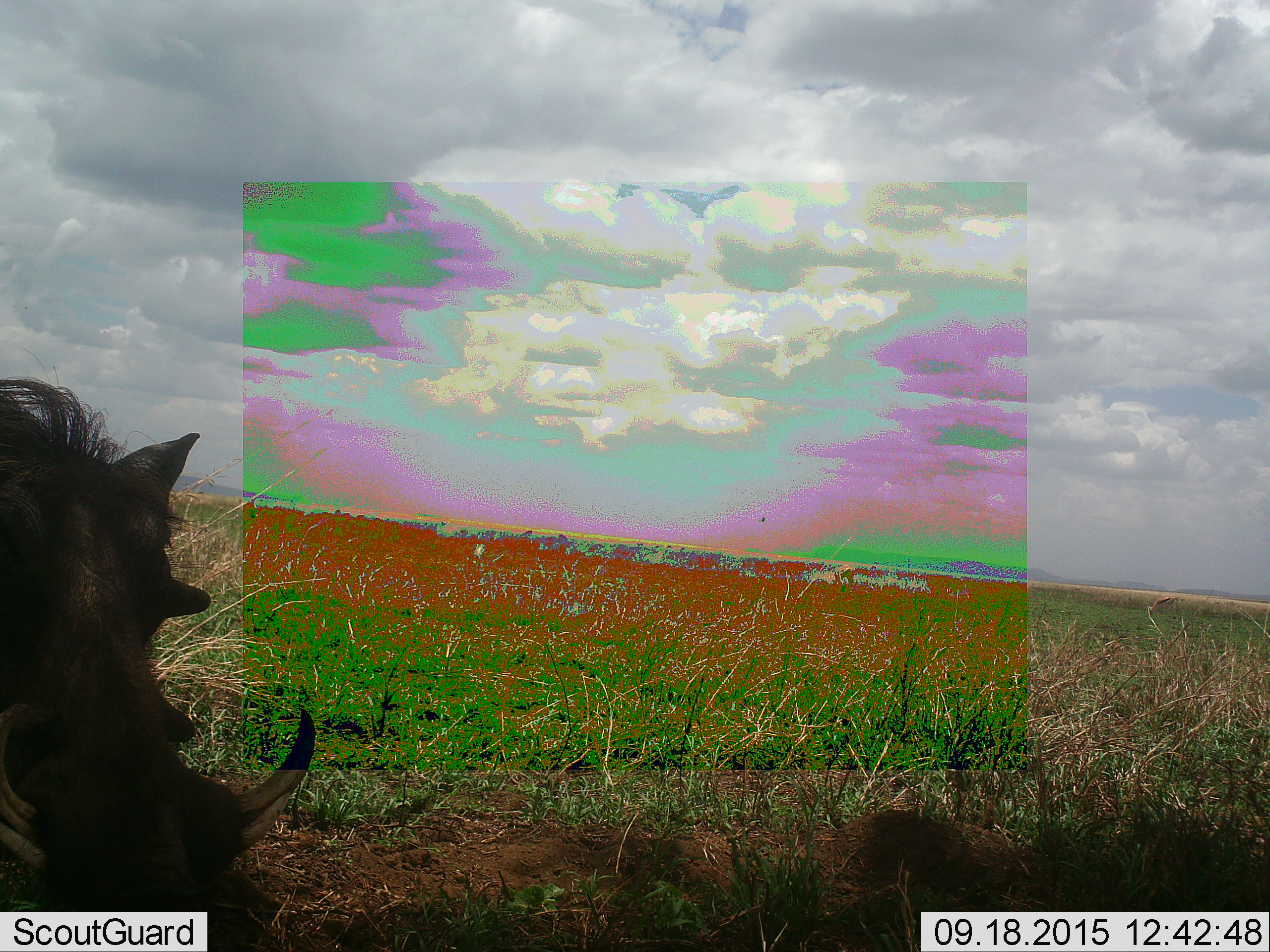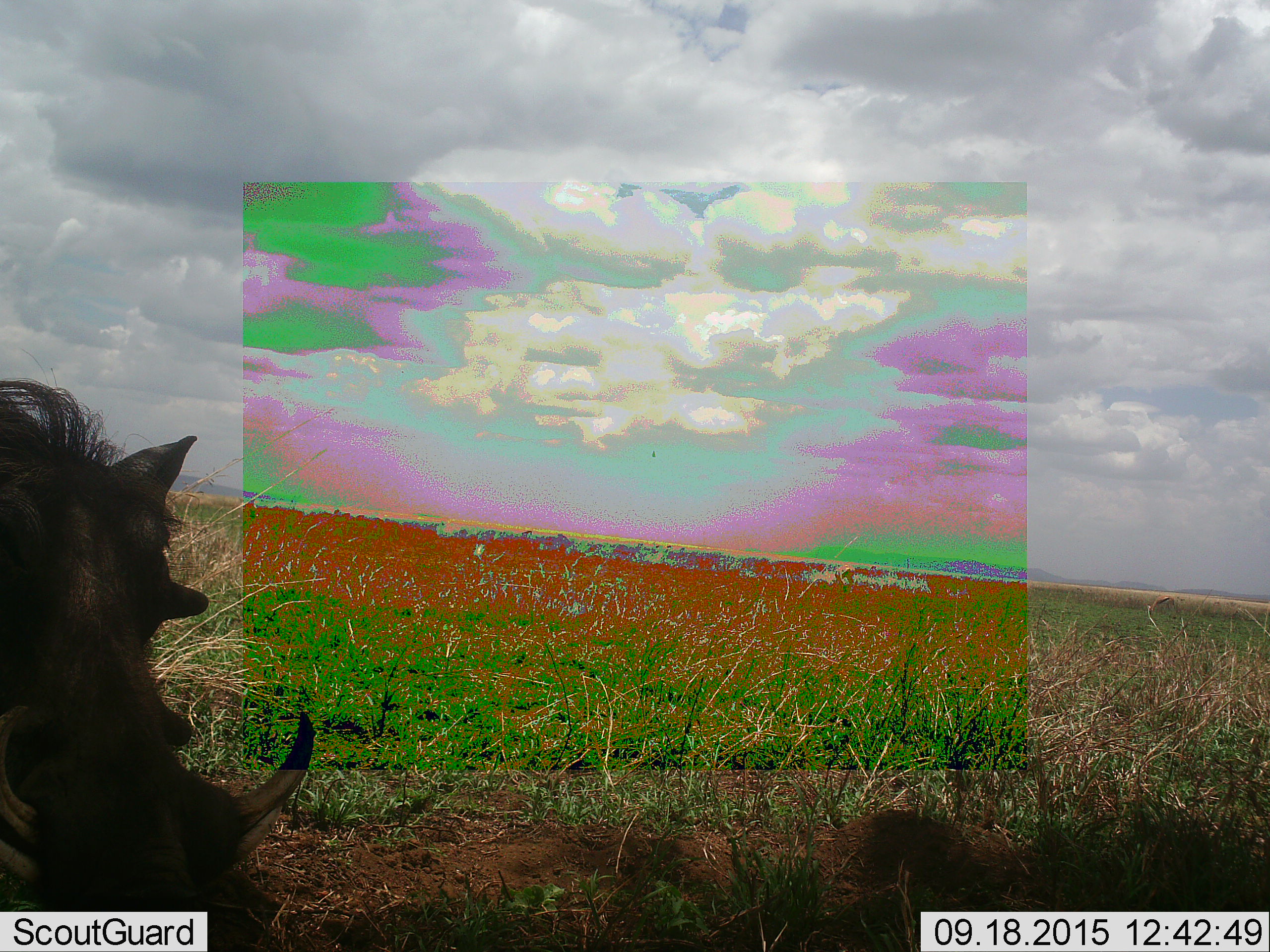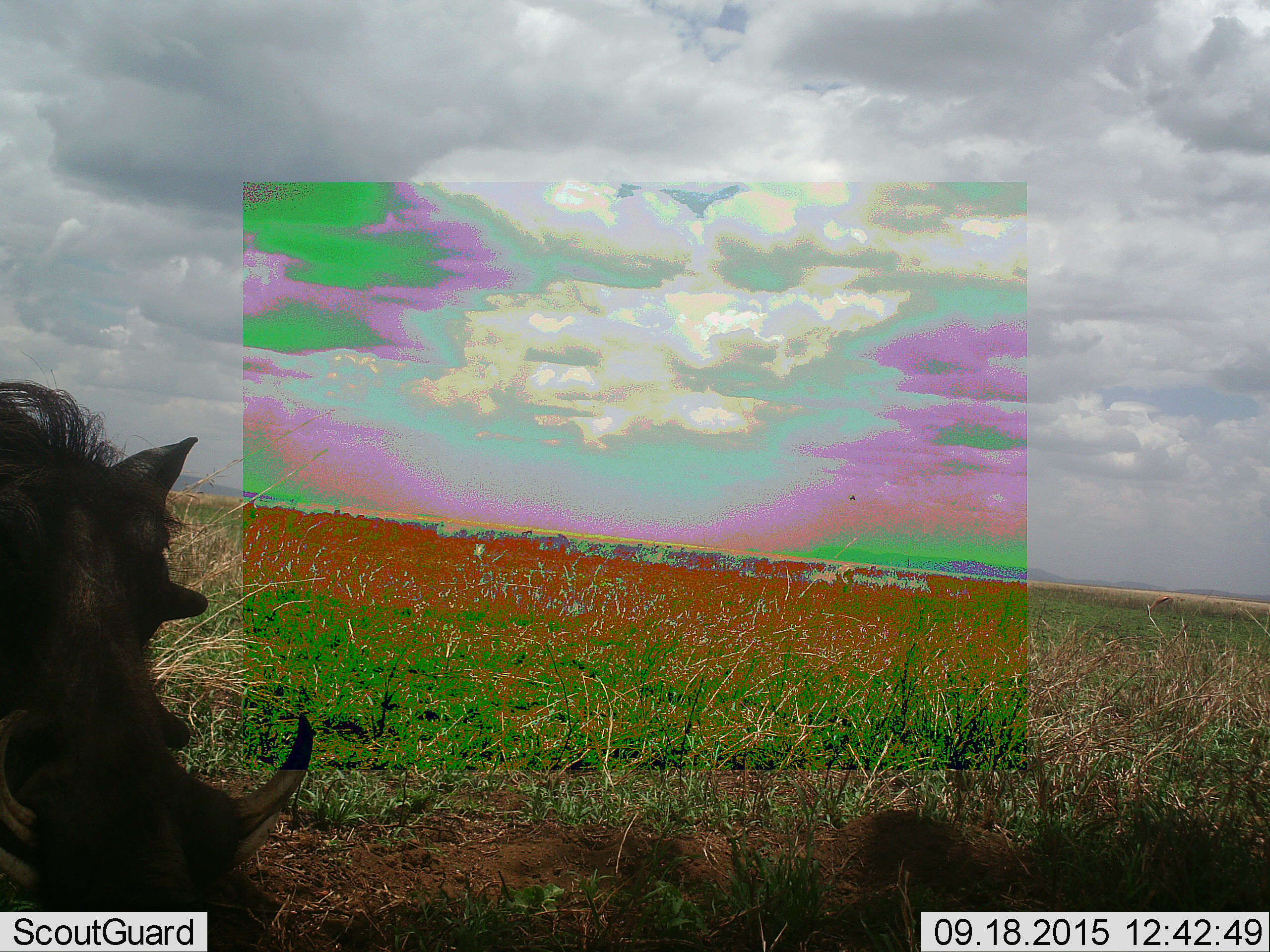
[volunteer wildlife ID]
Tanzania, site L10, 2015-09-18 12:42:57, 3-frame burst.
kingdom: Animalia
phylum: Chordata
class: Mammalia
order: Artiodactyla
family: Suidae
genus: Phacochoerus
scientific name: Phacochoerus africanus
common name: warthog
Warthog (Phacochoerus africanus), count 1. Behavior (volunteer vote fractions): standing 88%, resting 0%, moving 0%, interacting 0%. Young present (vote fraction): 0%. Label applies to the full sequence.